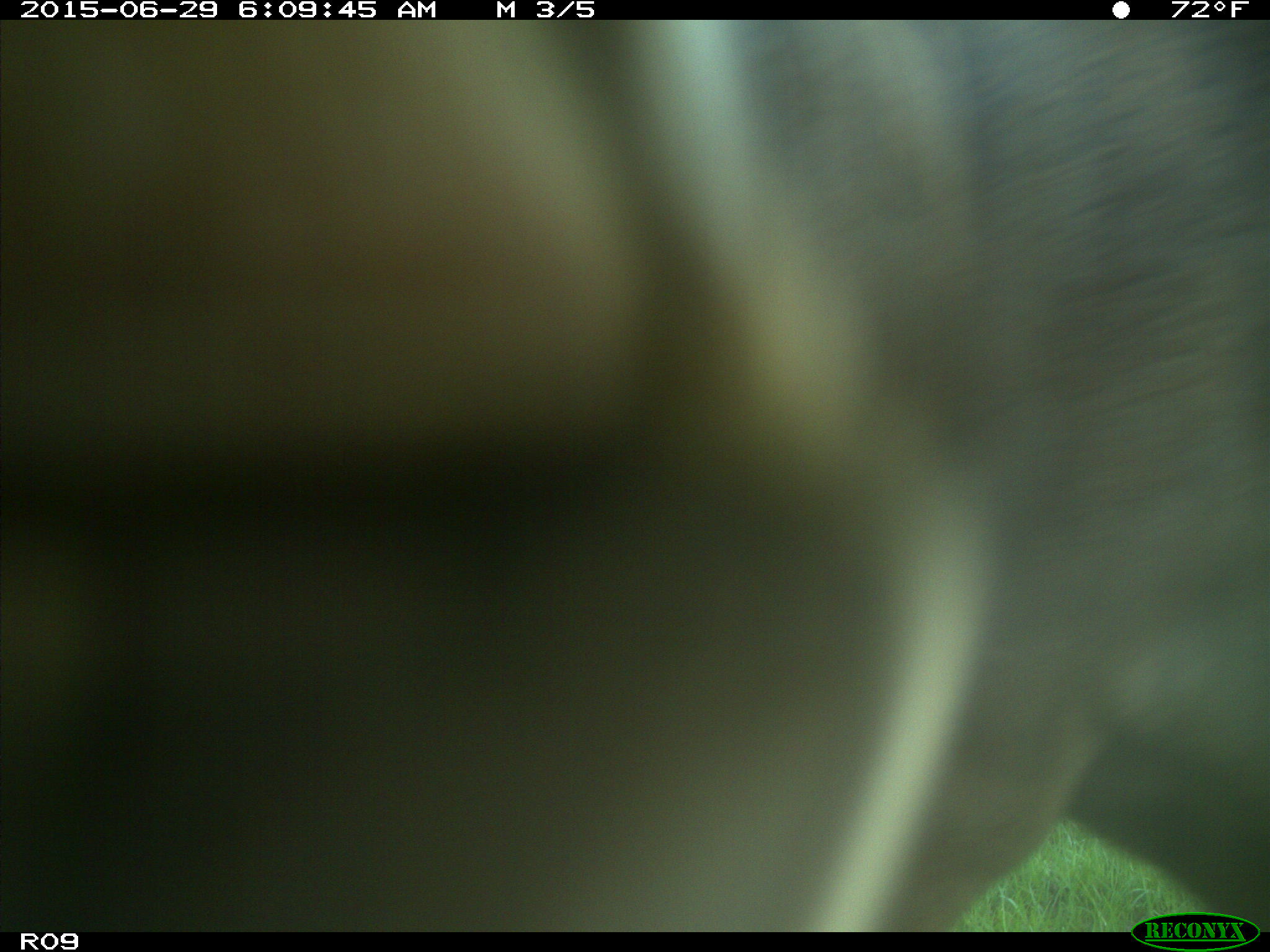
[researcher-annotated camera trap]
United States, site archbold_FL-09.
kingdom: Animalia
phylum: Chordata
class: Mammalia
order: Artiodactyla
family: Bovidae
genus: Bos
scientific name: Bos taurus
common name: domestic cow